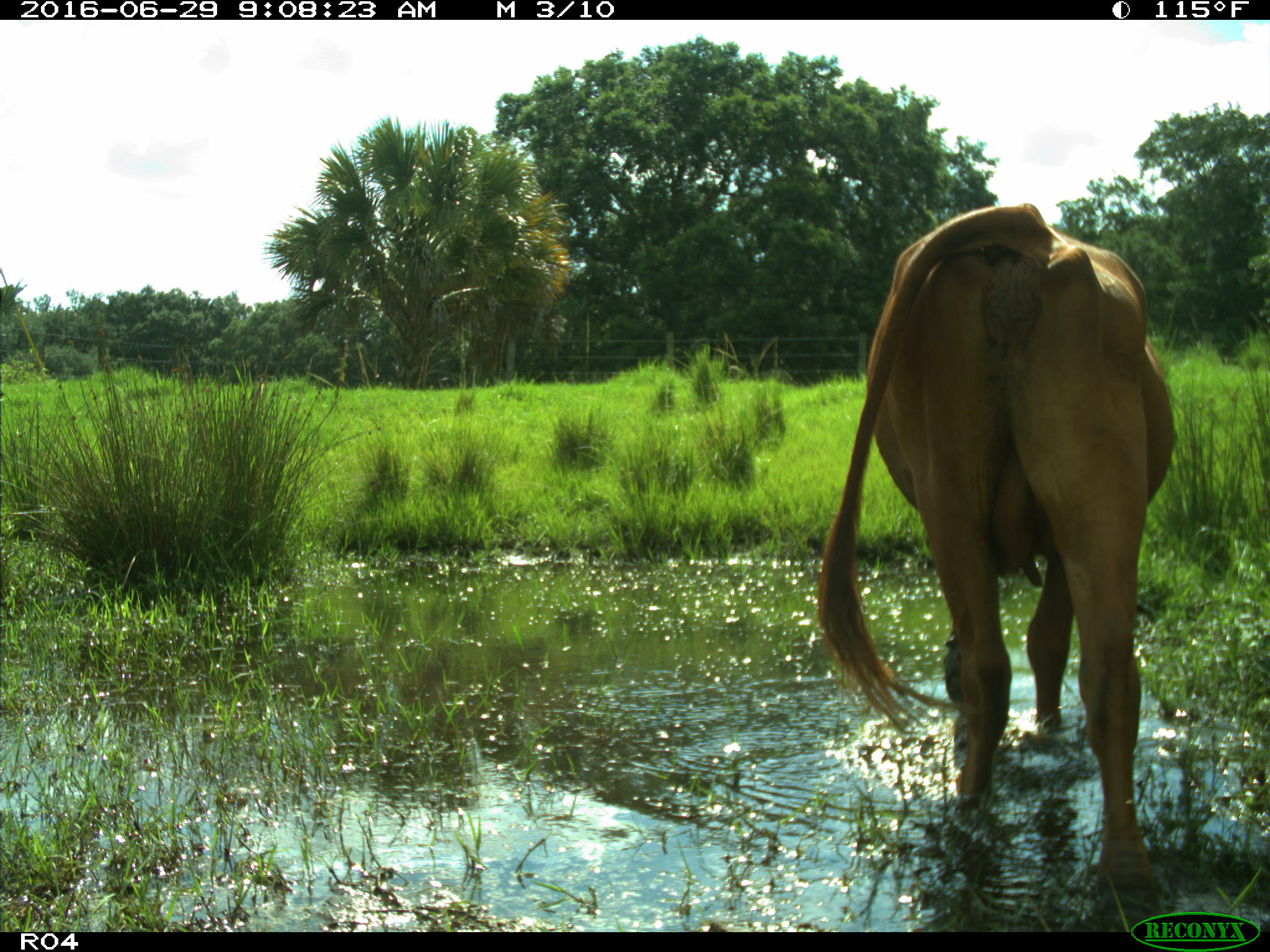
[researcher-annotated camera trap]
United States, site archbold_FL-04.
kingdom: Animalia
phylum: Chordata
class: Mammalia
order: Artiodactyla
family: Bovidae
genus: Bos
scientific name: Bos taurus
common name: domestic cow